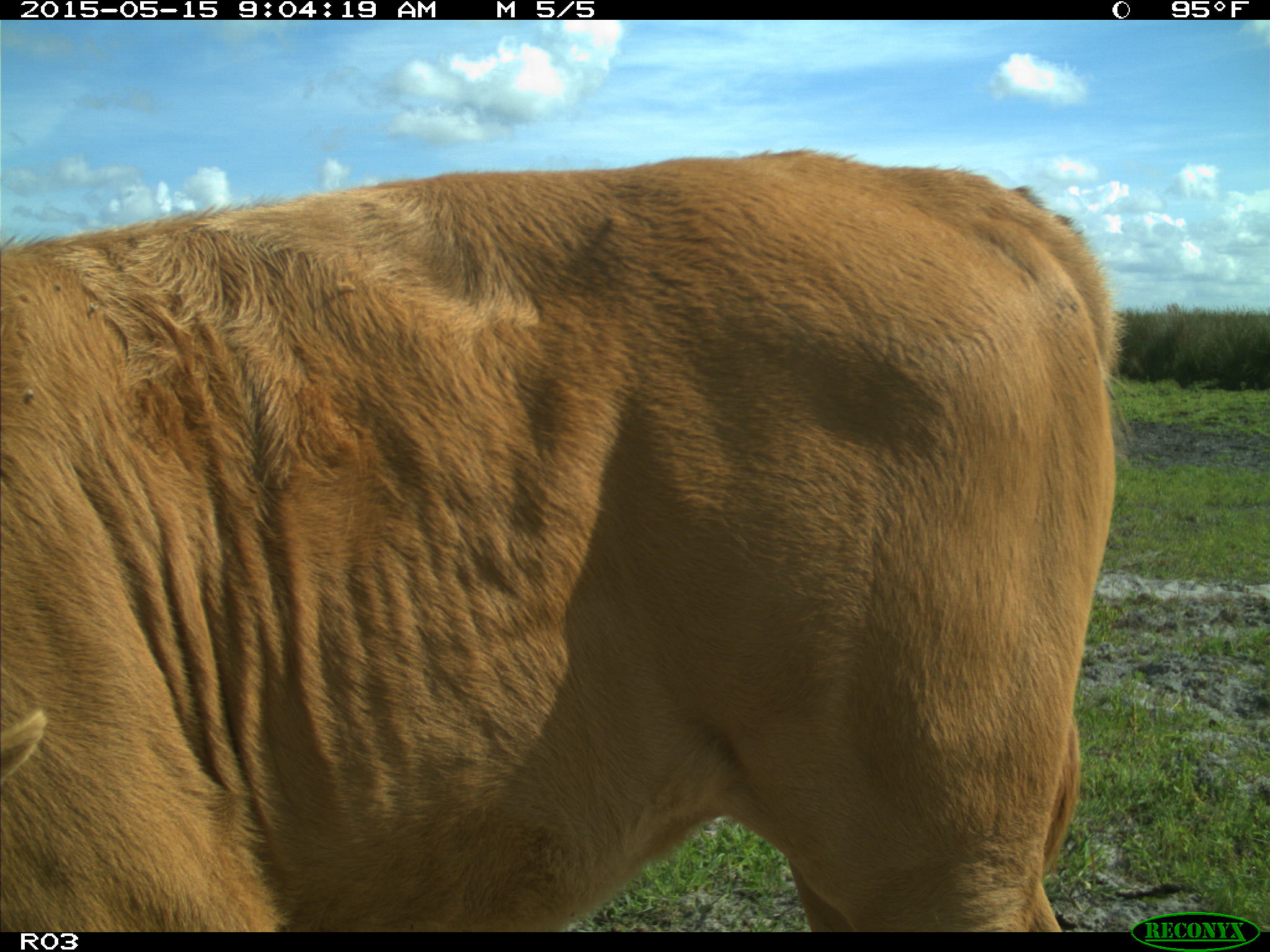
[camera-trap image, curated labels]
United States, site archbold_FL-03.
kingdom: Animalia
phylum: Chordata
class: Mammalia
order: Artiodactyla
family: Bovidae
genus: Bos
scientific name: Bos taurus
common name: domestic cow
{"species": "Bos taurus (domestic cow)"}